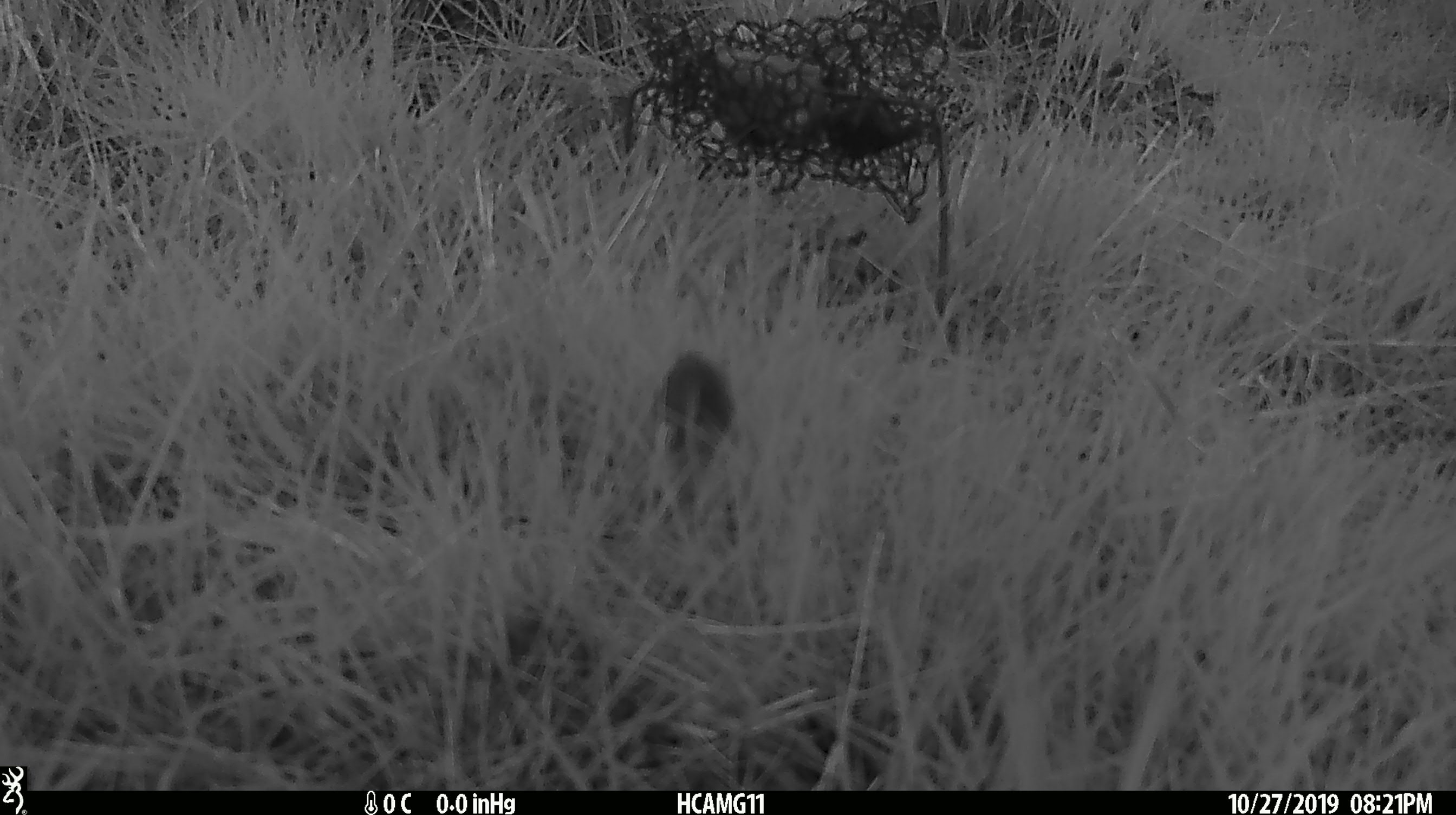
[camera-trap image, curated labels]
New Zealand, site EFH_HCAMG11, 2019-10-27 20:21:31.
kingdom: Animalia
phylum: Chordata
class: Mammalia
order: Rodentia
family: Muridae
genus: Mus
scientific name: Mus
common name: mouse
Mouse (Mus).